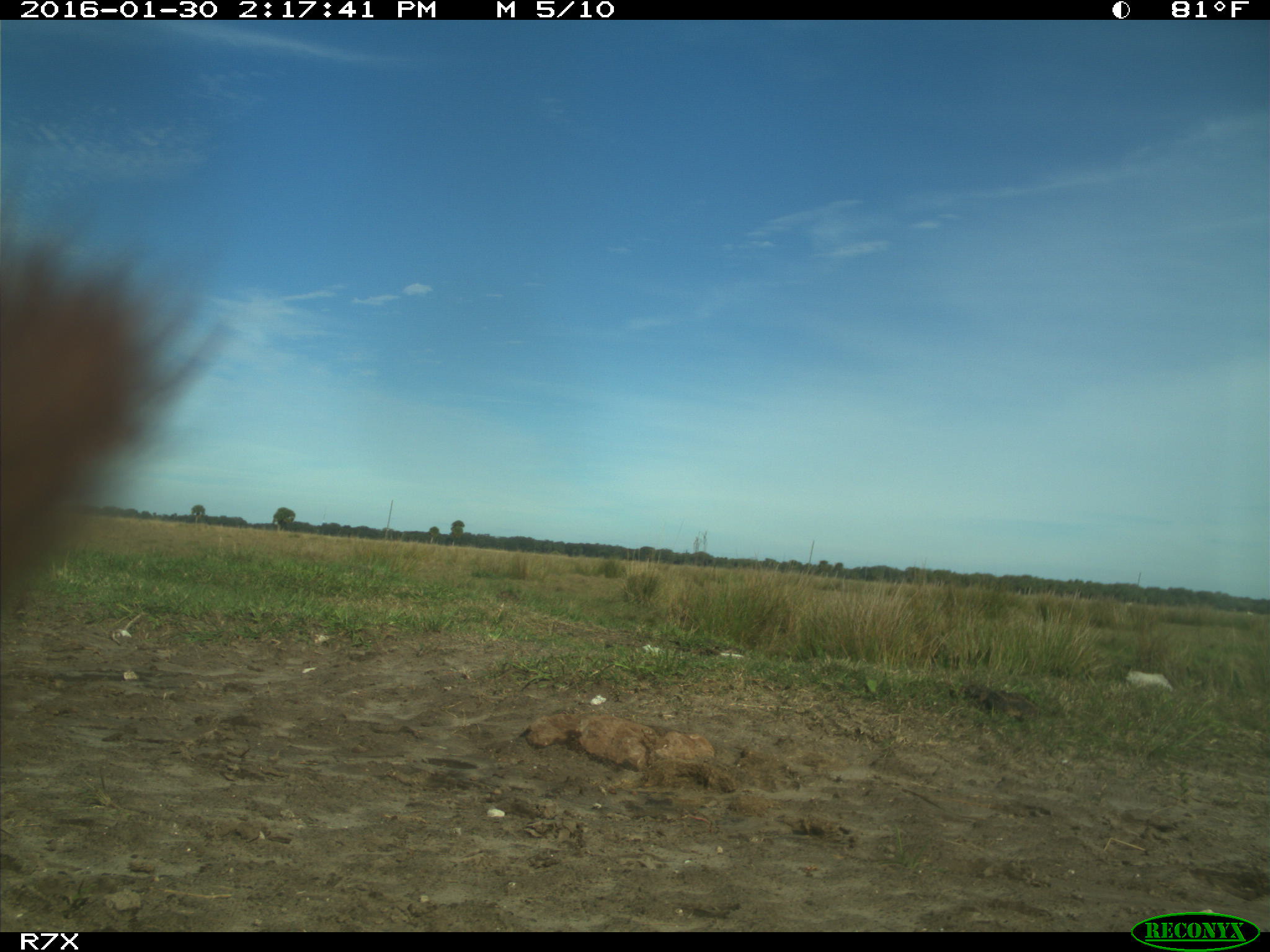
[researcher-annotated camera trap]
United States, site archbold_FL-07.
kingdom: Animalia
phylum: Chordata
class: Mammalia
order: Artiodactyla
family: Bovidae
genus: Bos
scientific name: Bos taurus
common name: domestic cow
Bos taurus (domestic cow).